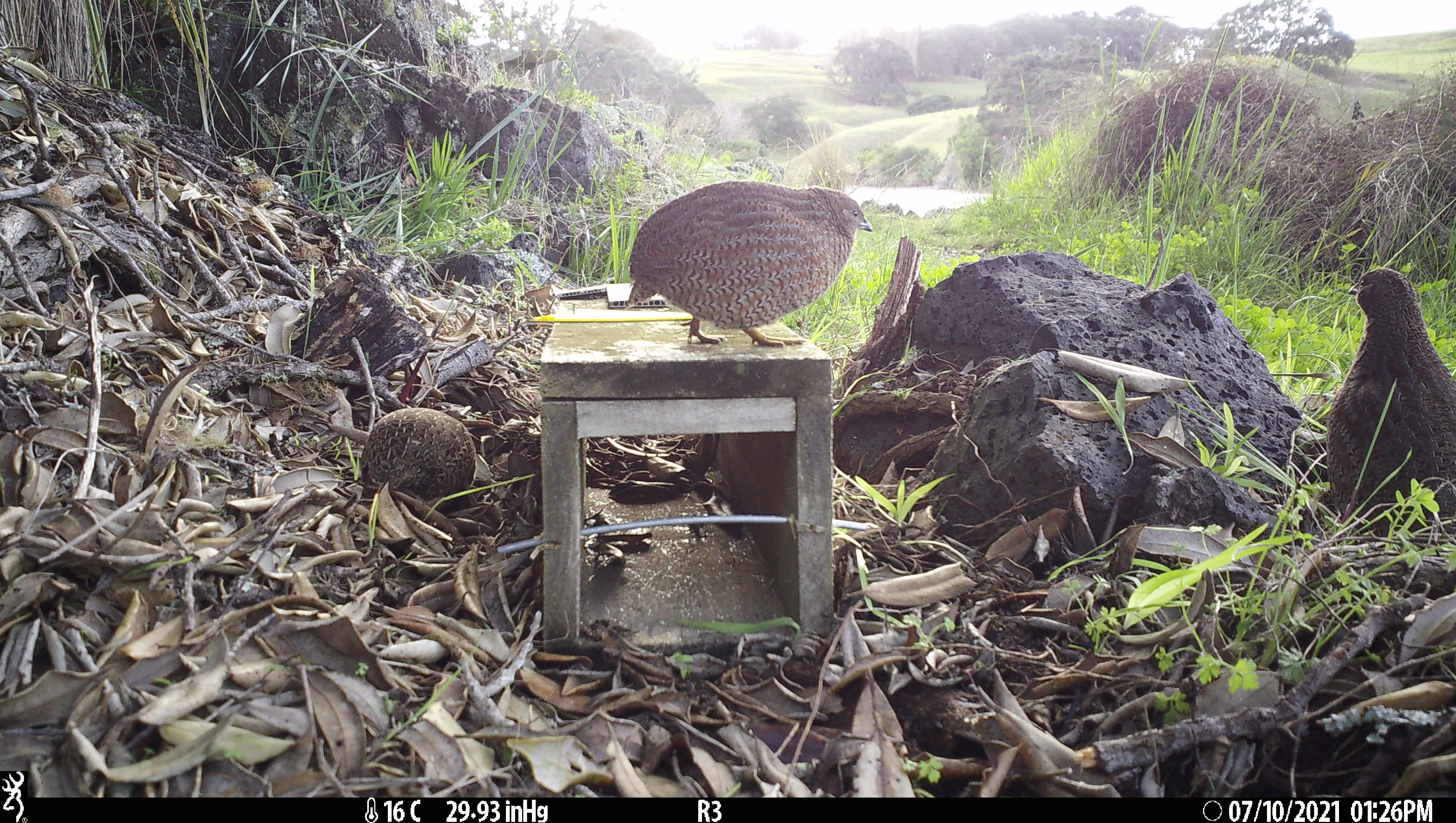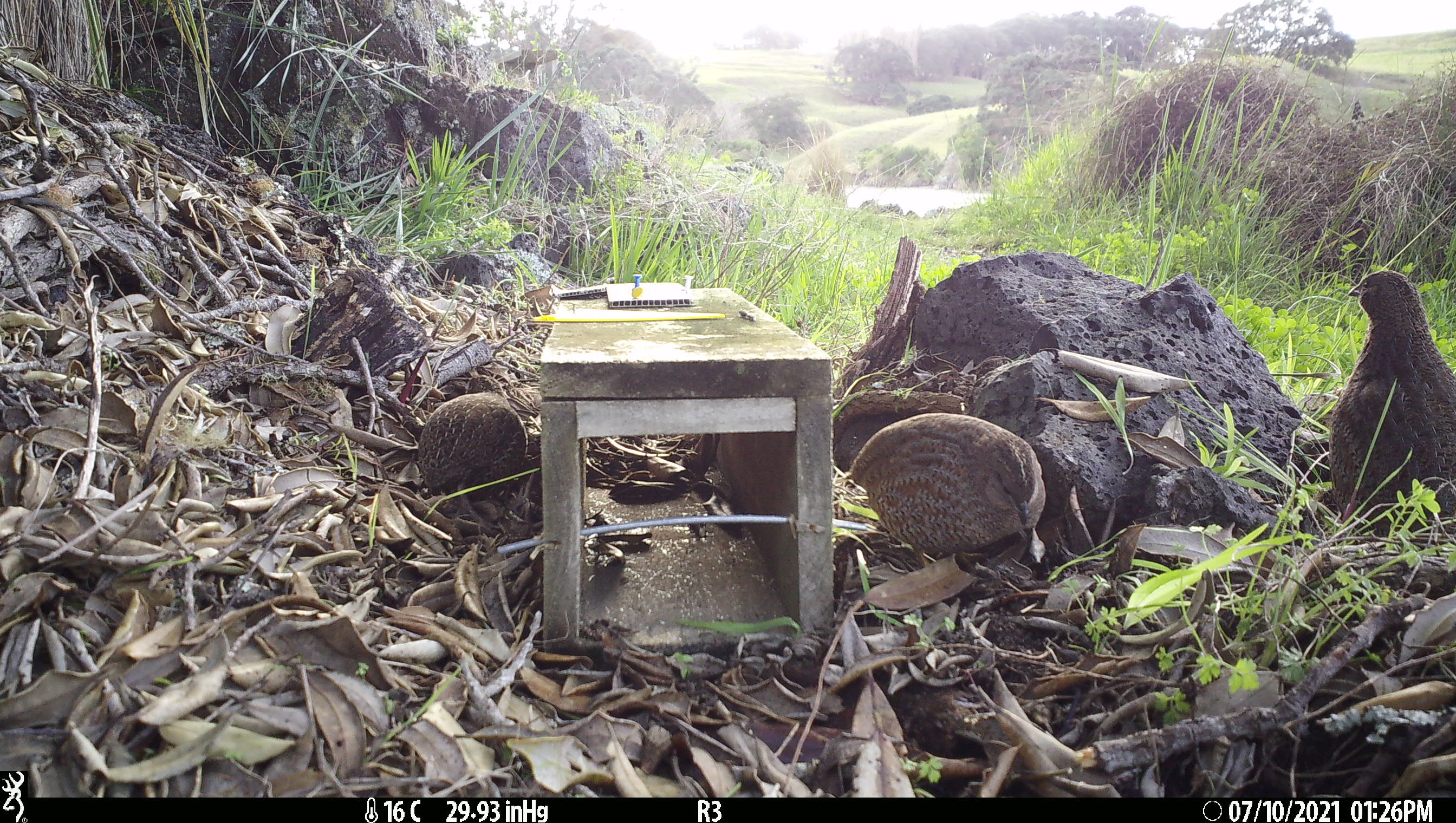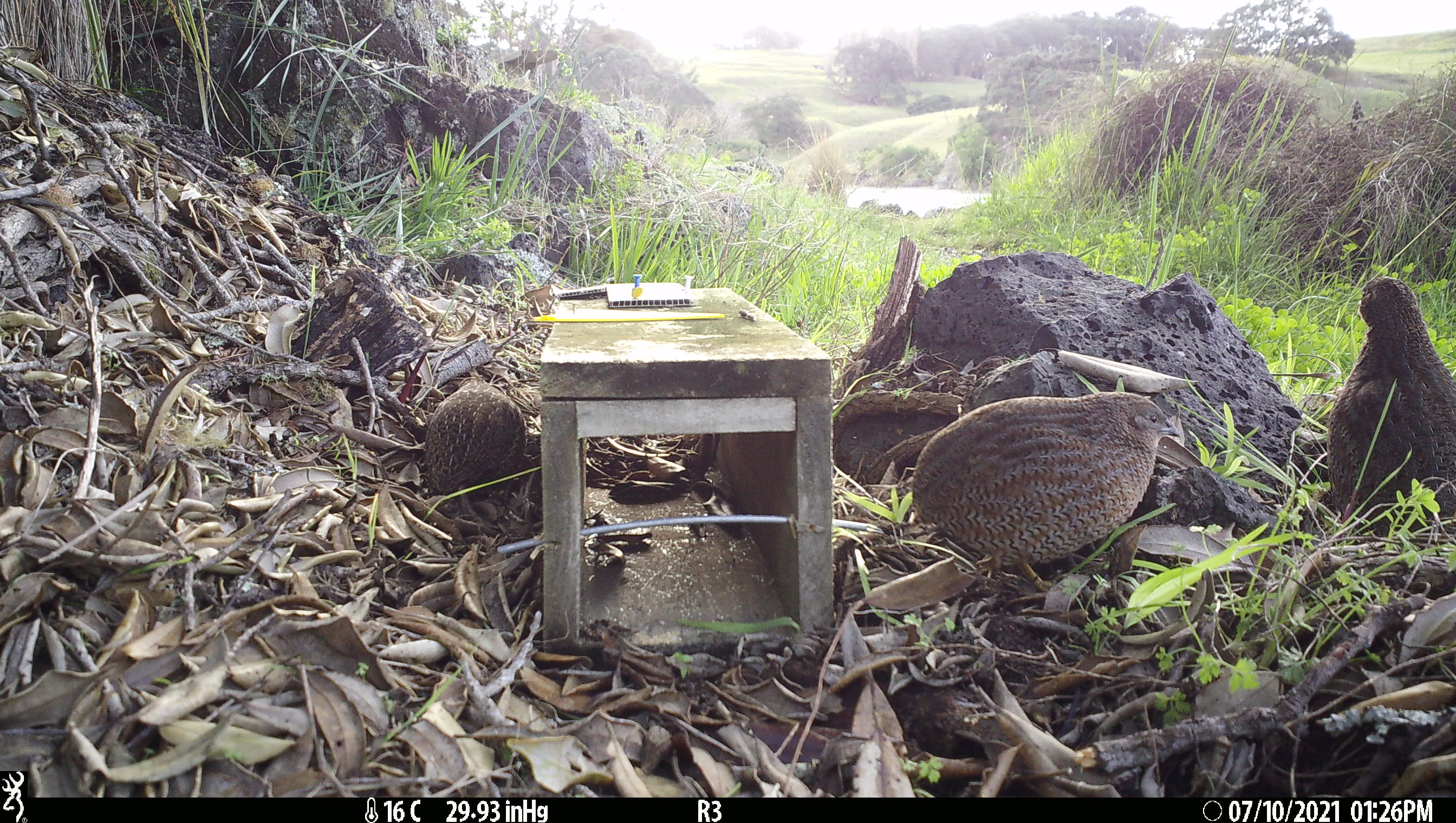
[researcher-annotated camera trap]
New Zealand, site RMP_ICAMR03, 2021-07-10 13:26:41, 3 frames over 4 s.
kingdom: Animalia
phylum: Chordata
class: Aves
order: Galliformes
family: Phasianidae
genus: Synoicus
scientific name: Synoicus ypsilophorus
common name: brown quail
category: quail brown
Quail brown (brown quail) (Synoicus ypsilophorus).